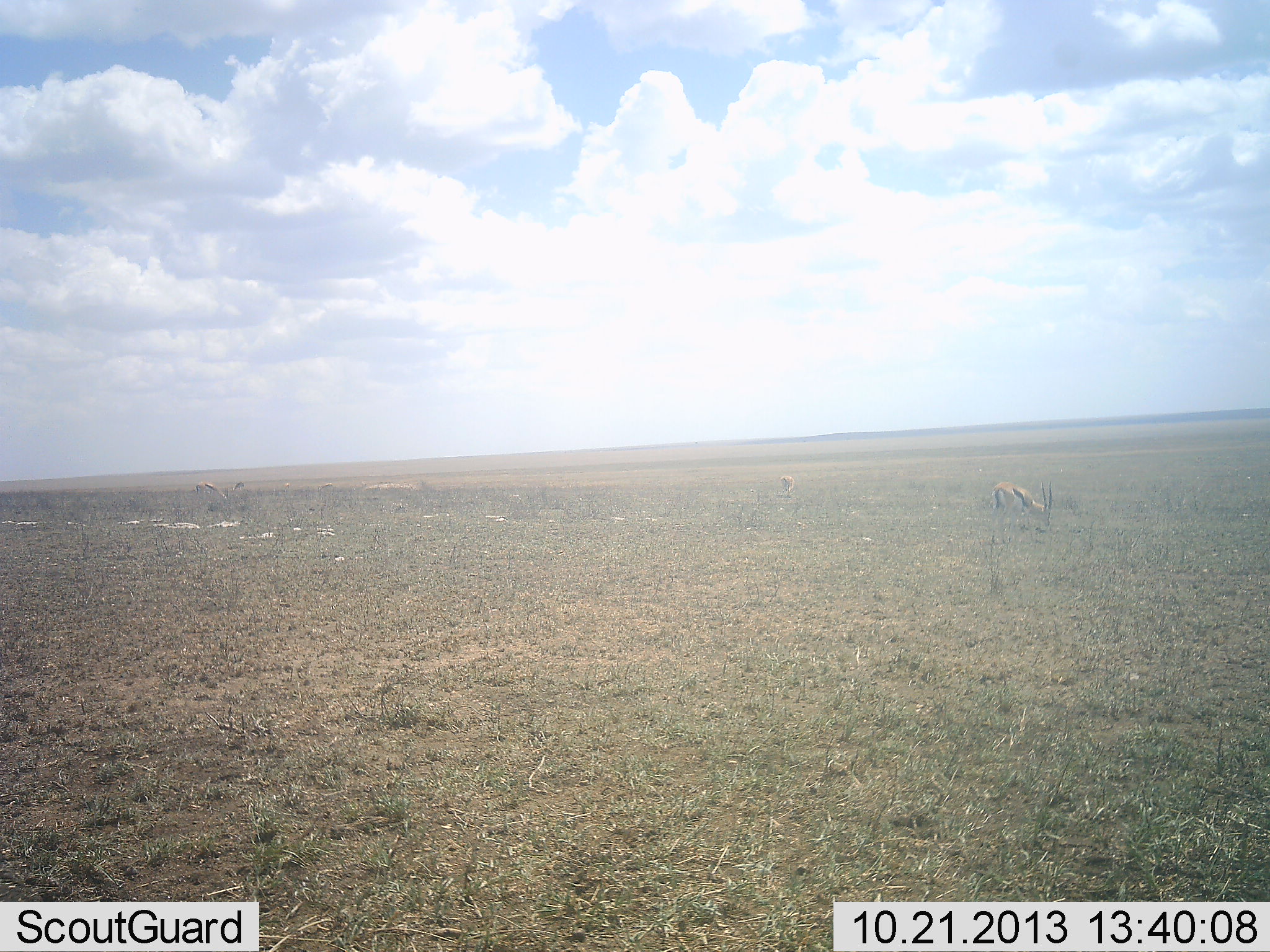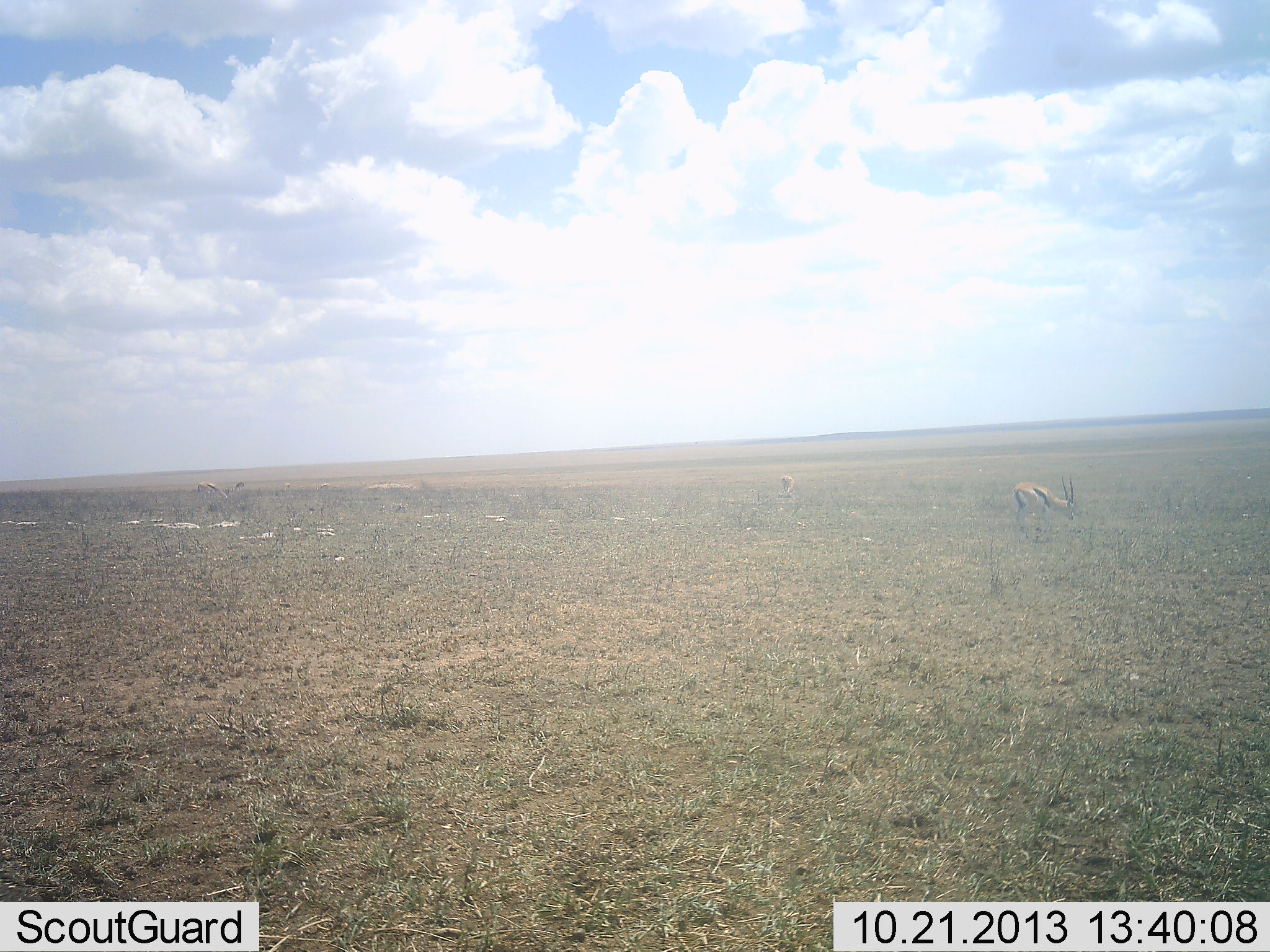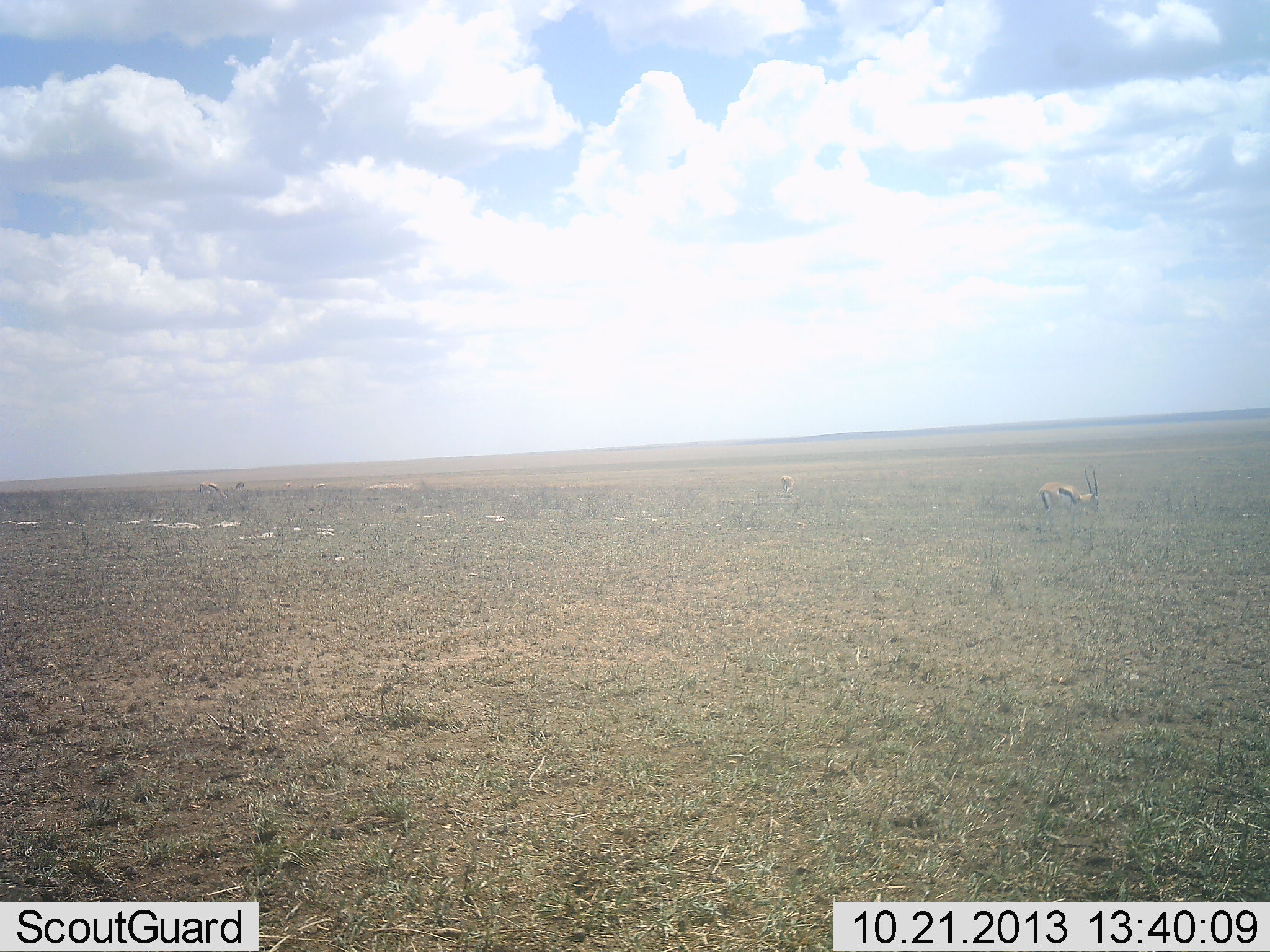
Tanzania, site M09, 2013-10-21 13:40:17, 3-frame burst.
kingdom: Animalia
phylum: Chordata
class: Mammalia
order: Artiodactyla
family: Bovidae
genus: Eudorcas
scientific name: Eudorcas thomsonii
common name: thomson's gazelle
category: gazellethomsons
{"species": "gazellethomsons (thomson's gazelle) (Eudorcas thomsonii)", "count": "1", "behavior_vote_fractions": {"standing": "40%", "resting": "0%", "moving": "50%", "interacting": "0%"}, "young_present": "0%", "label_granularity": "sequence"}